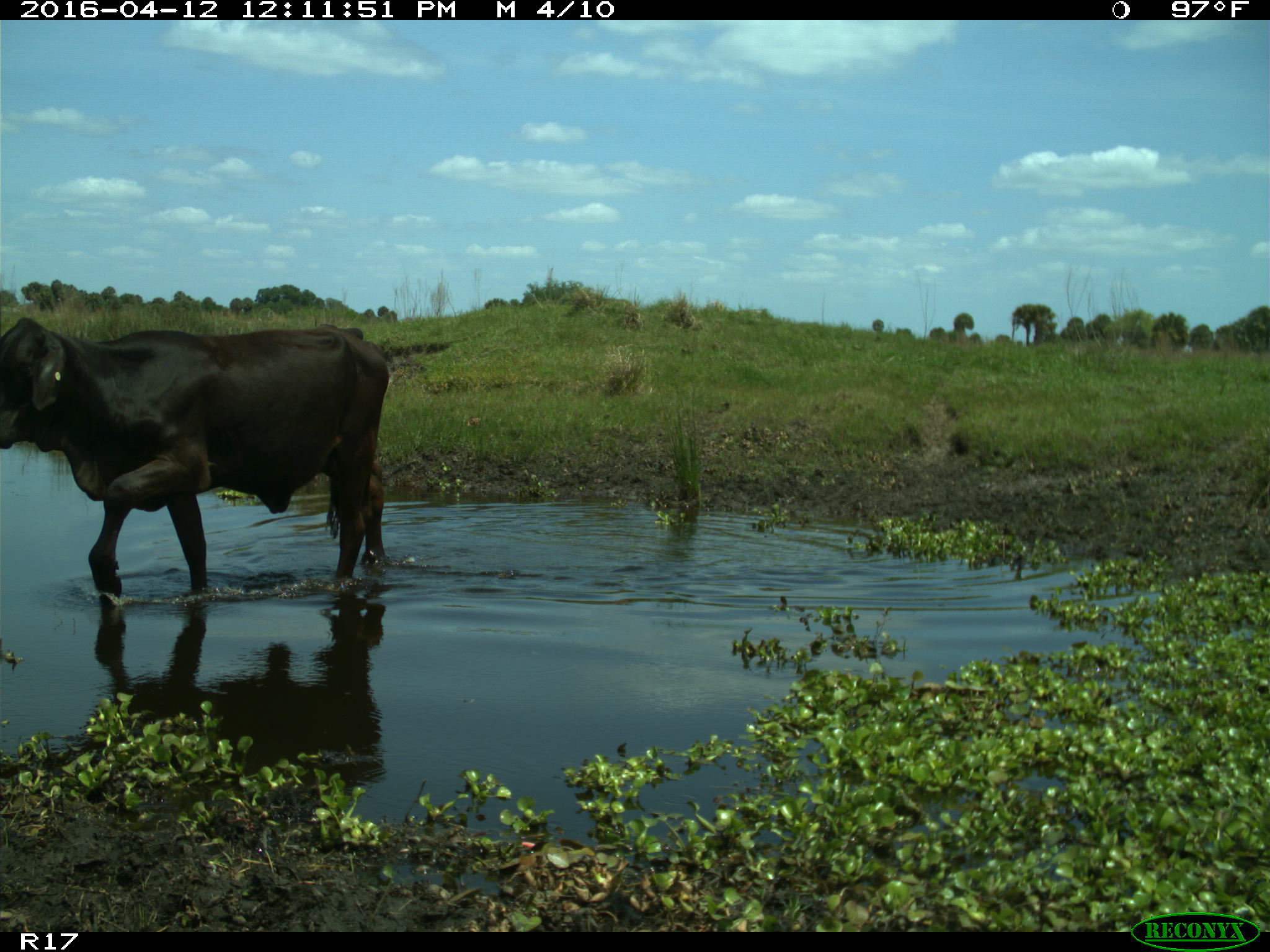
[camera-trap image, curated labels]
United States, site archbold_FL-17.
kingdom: Animalia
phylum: Chordata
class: Mammalia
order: Artiodactyla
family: Bovidae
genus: Bos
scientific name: Bos taurus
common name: domestic cow